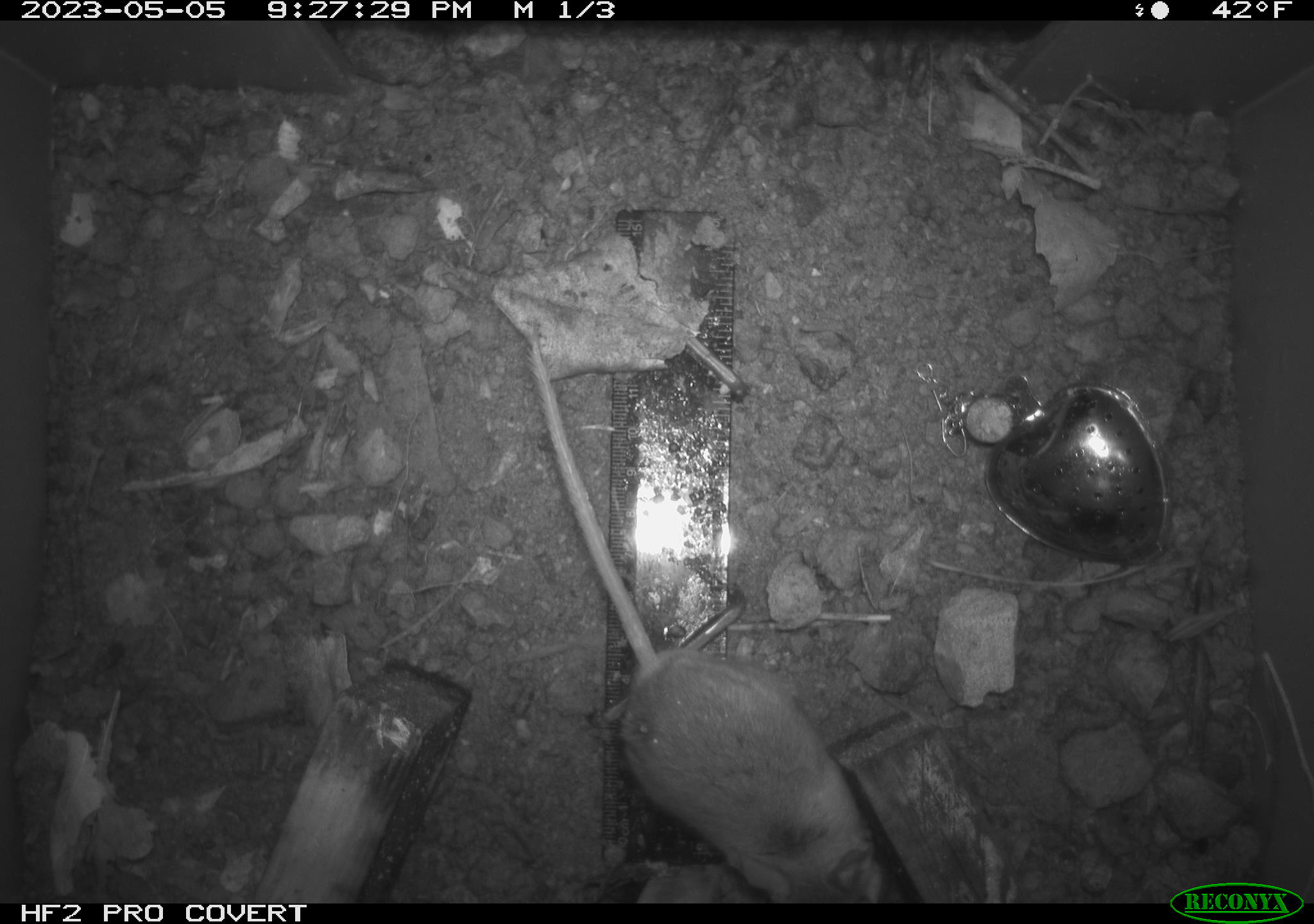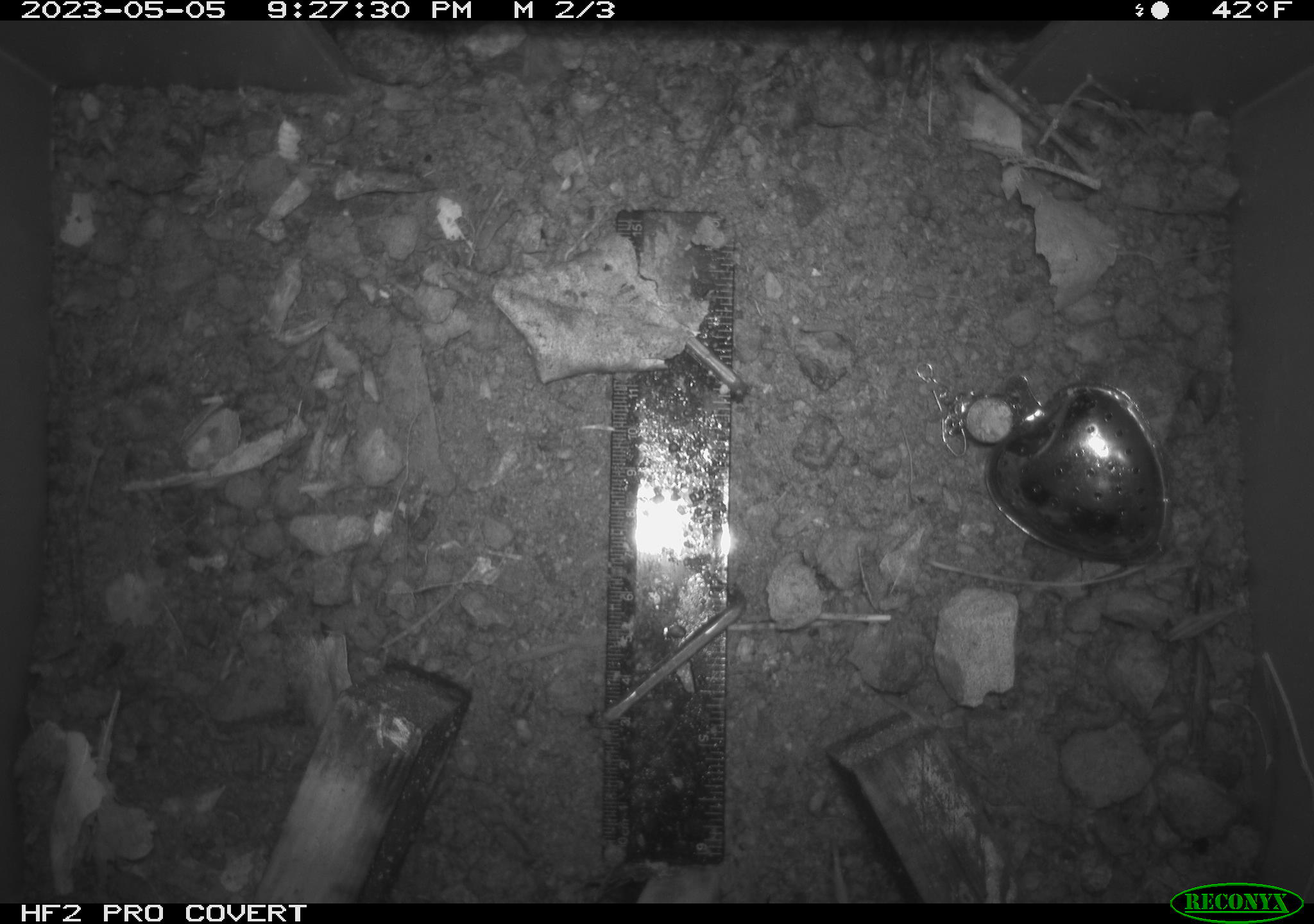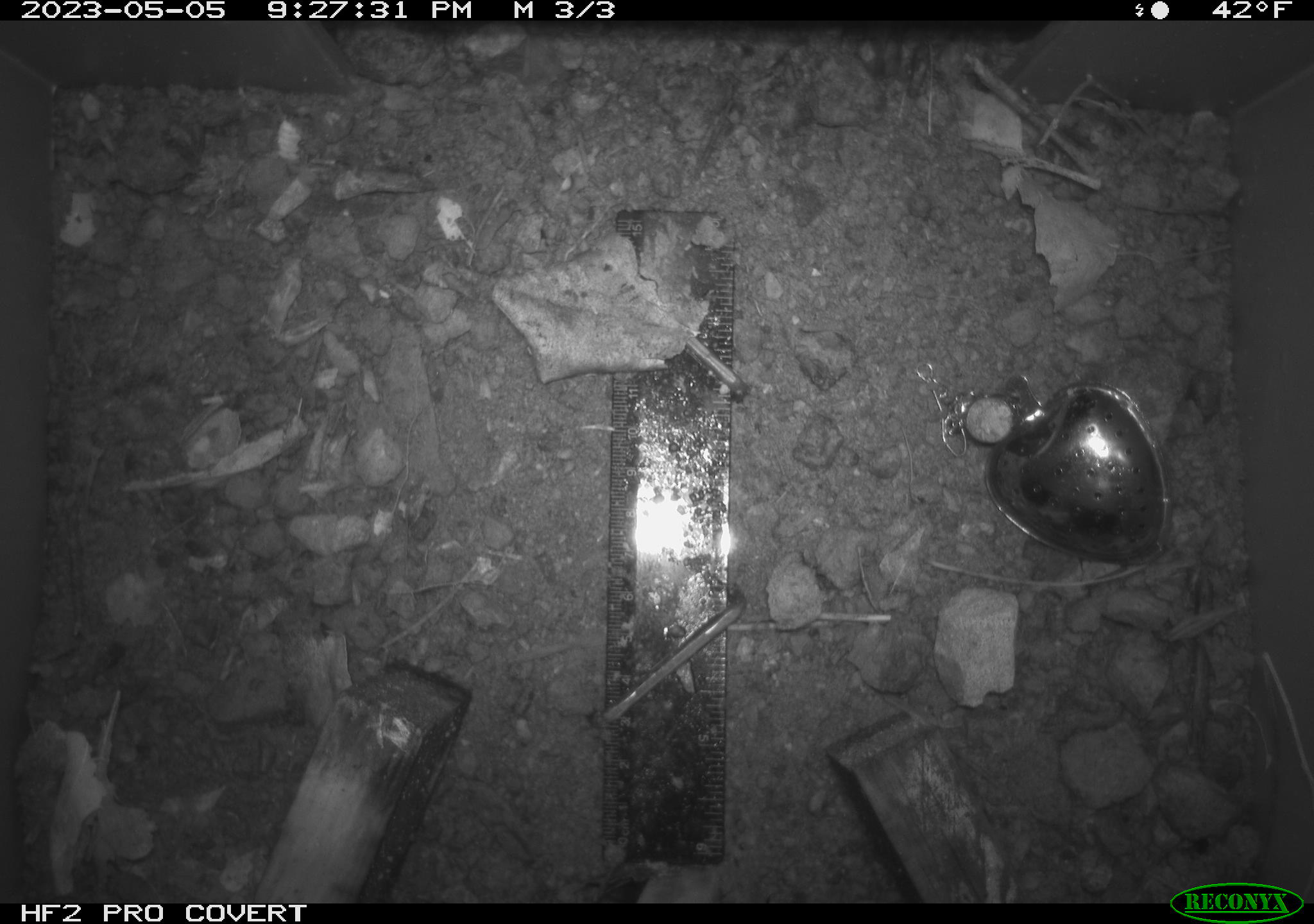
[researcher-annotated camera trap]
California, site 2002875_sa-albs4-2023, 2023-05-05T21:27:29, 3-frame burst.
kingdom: Animalia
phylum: Chordata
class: Mammalia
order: Rodentia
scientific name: Rodentia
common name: mouse species